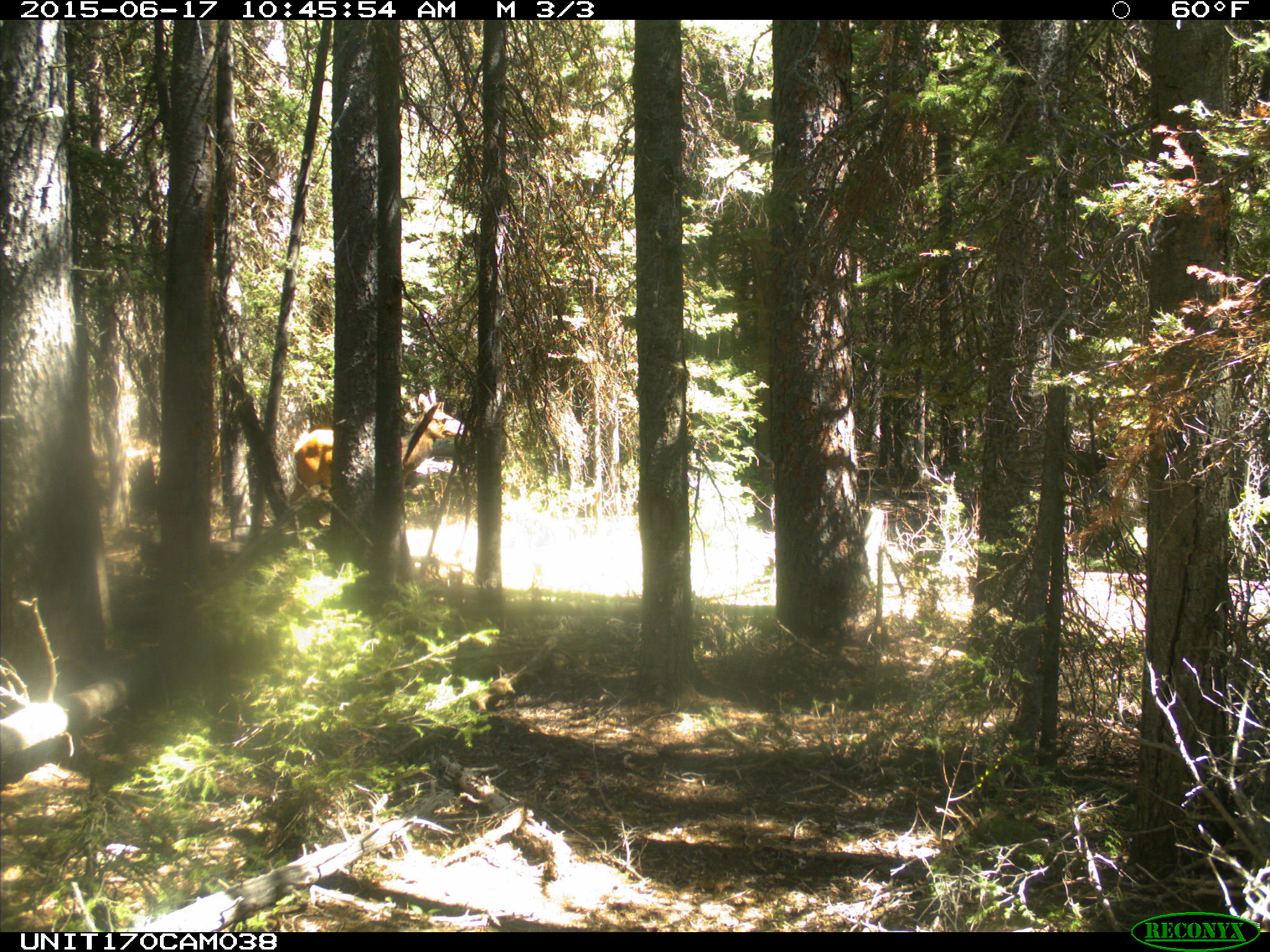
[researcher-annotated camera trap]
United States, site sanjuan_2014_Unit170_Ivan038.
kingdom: Animalia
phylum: Chordata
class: Mammalia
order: Artiodactyla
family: Cervidae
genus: Cervus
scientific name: Cervus elaphus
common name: red deer